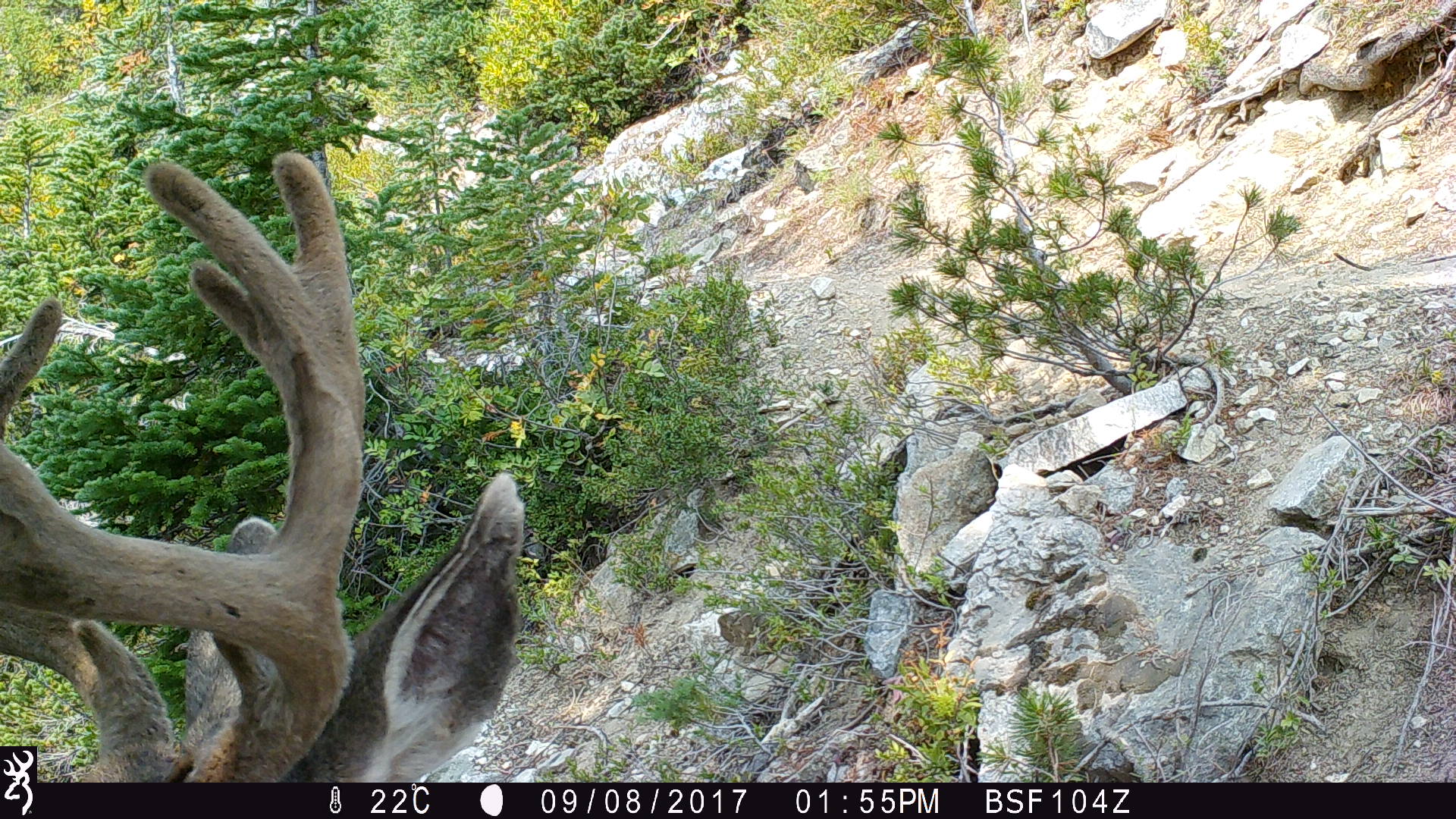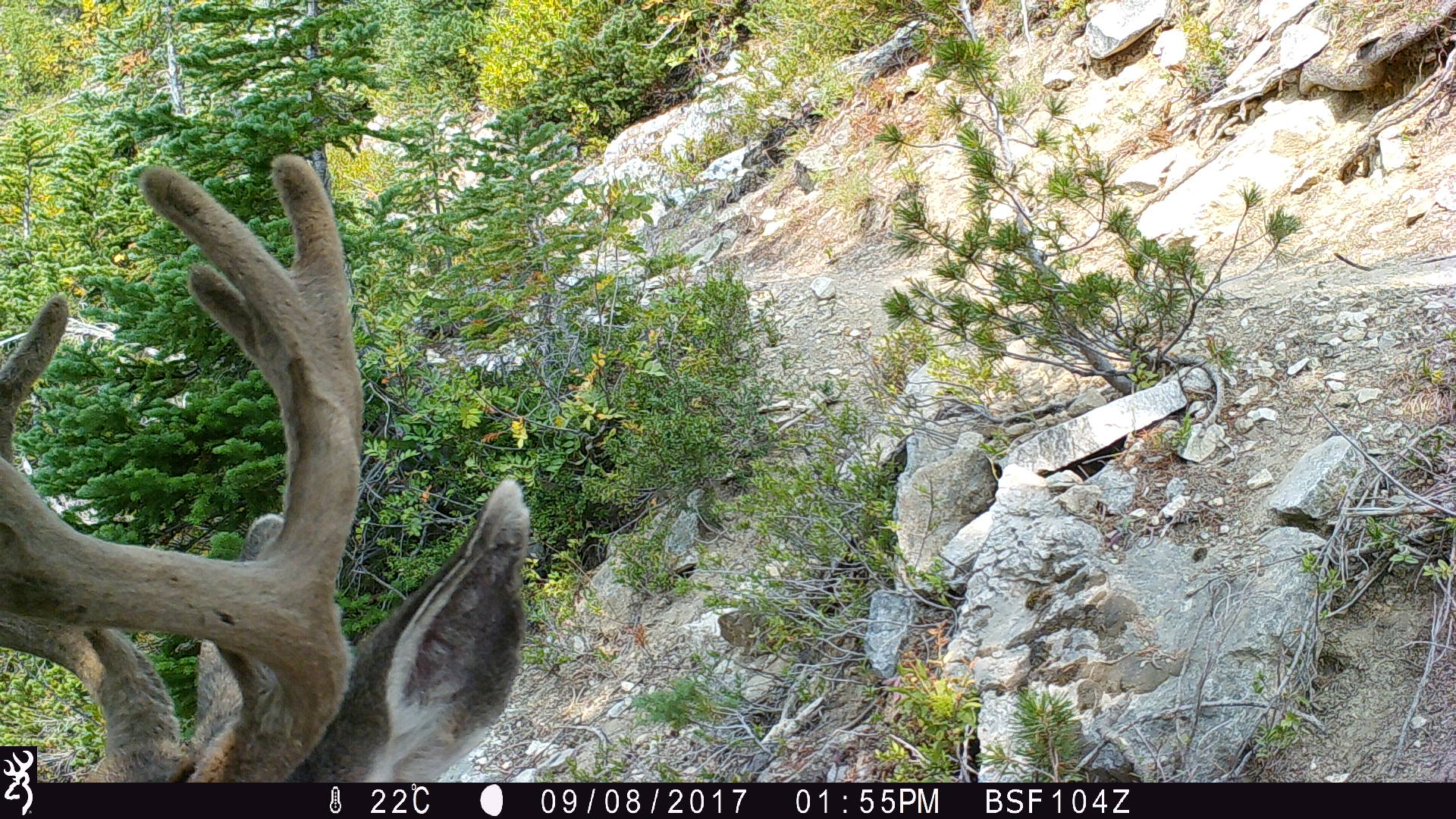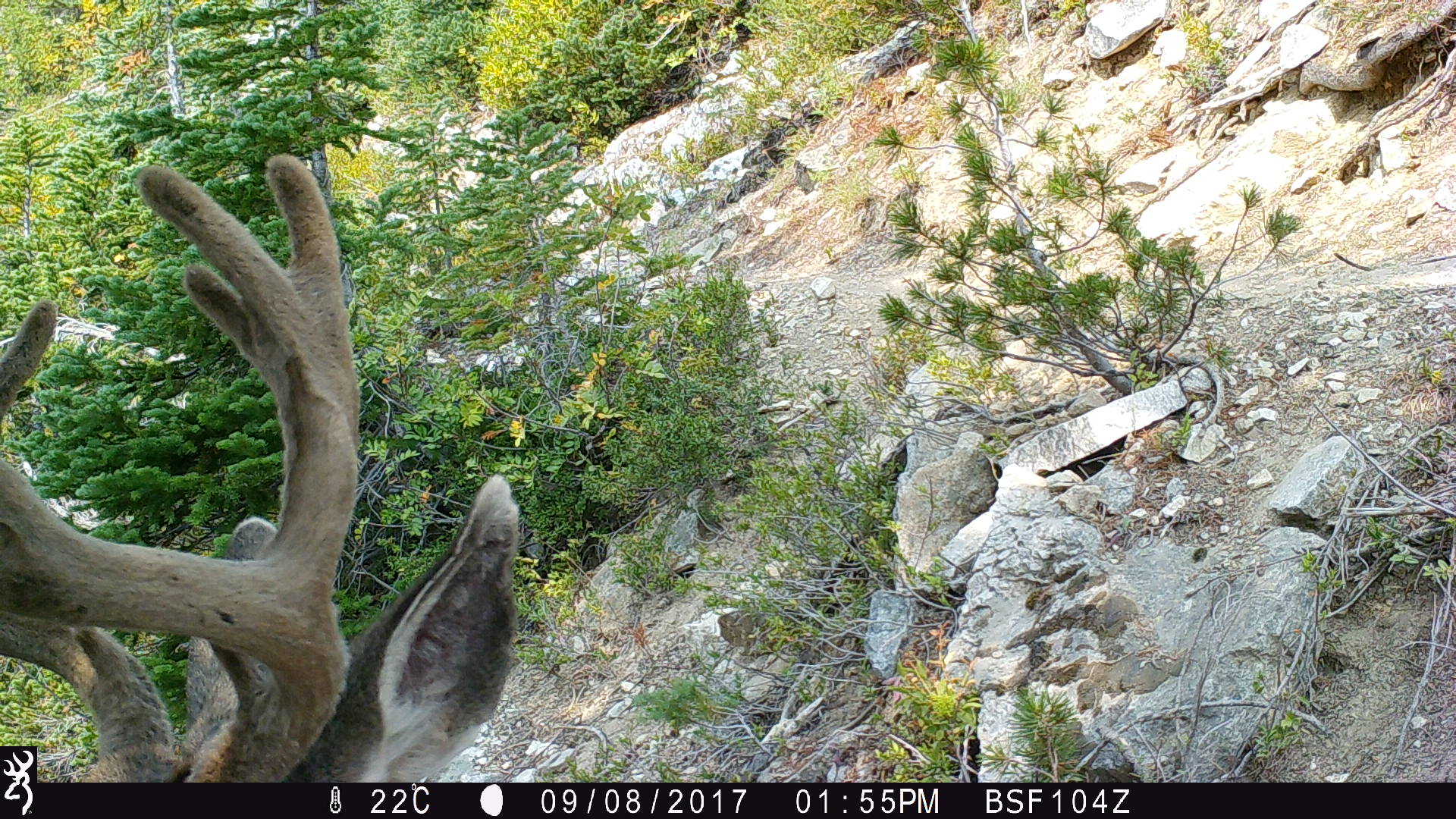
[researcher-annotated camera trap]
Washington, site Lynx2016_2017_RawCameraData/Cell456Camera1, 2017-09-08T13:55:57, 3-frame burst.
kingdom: Animalia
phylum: Chordata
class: Mammalia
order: Artiodactyla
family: Cervidae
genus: Odocoileus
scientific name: Odocoileus hemionus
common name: mule deer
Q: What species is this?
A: Odocoileus hemionus (mule deer).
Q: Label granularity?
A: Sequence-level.